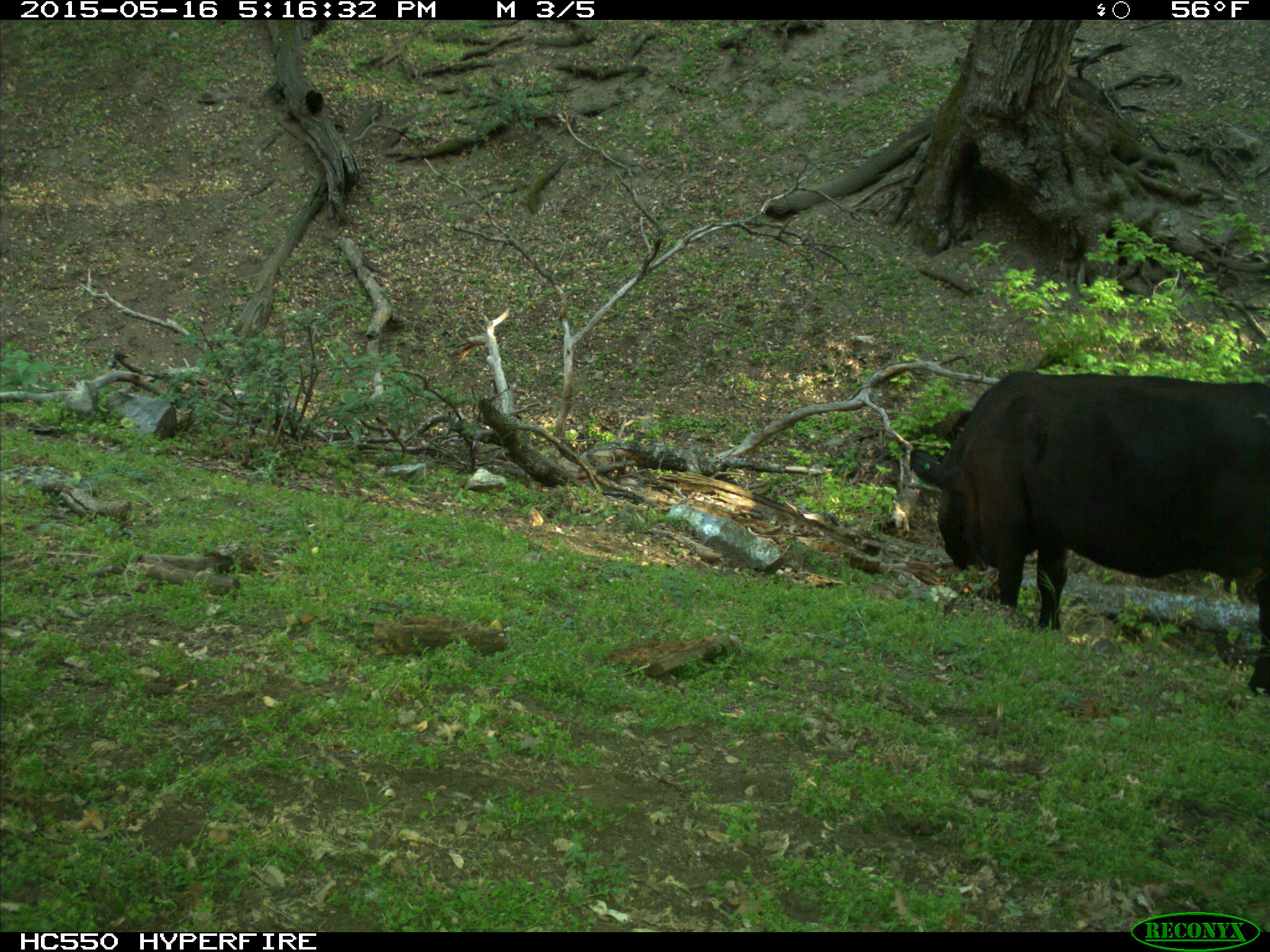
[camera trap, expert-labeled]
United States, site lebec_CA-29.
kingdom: Animalia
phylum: Chordata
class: Mammalia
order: Artiodactyla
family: Bovidae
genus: Bos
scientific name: Bos taurus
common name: domestic cow